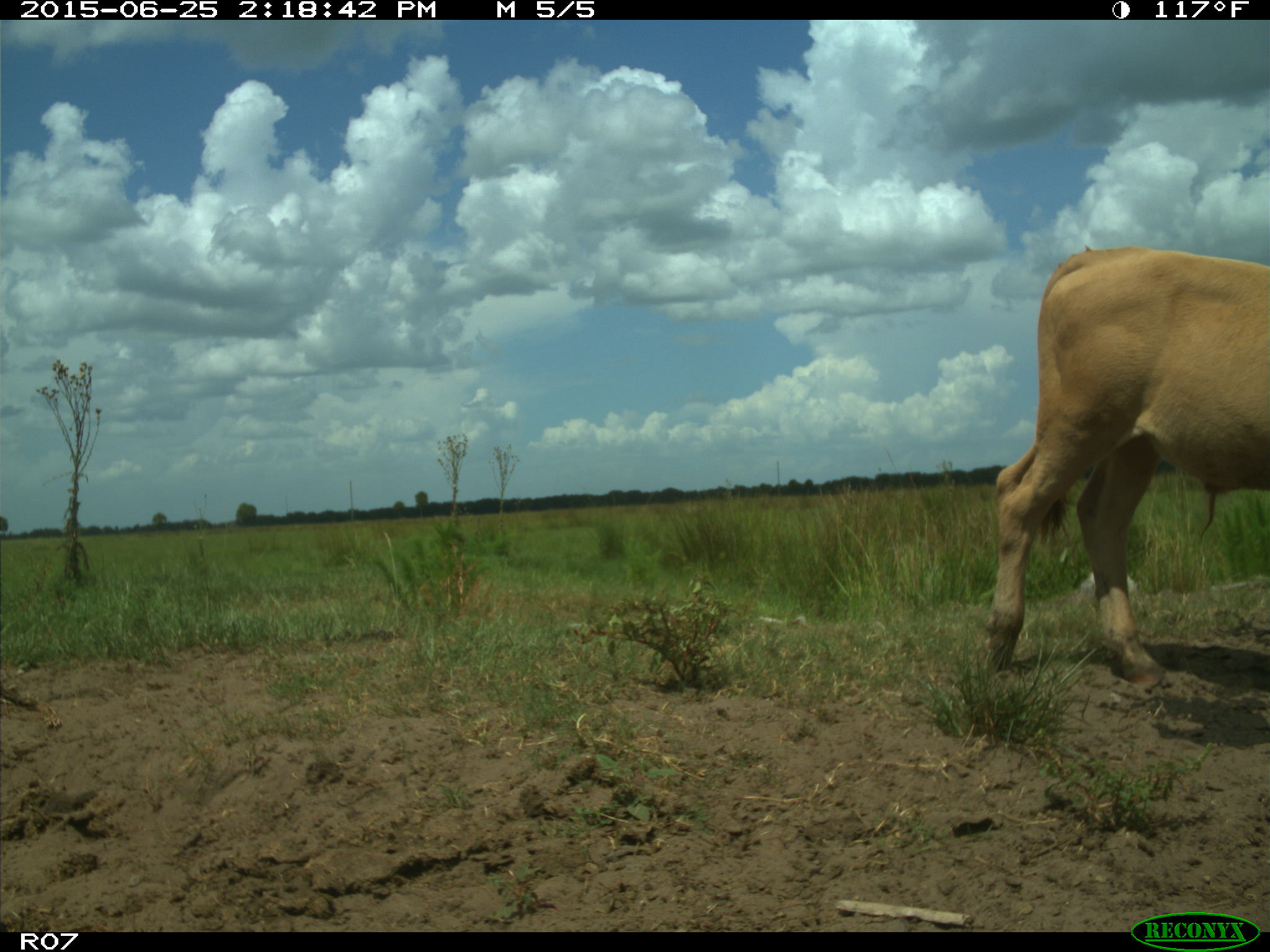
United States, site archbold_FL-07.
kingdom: Animalia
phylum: Chordata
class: Mammalia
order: Artiodactyla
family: Bovidae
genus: Bos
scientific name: Bos taurus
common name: domestic cow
Bos taurus (domestic cow).